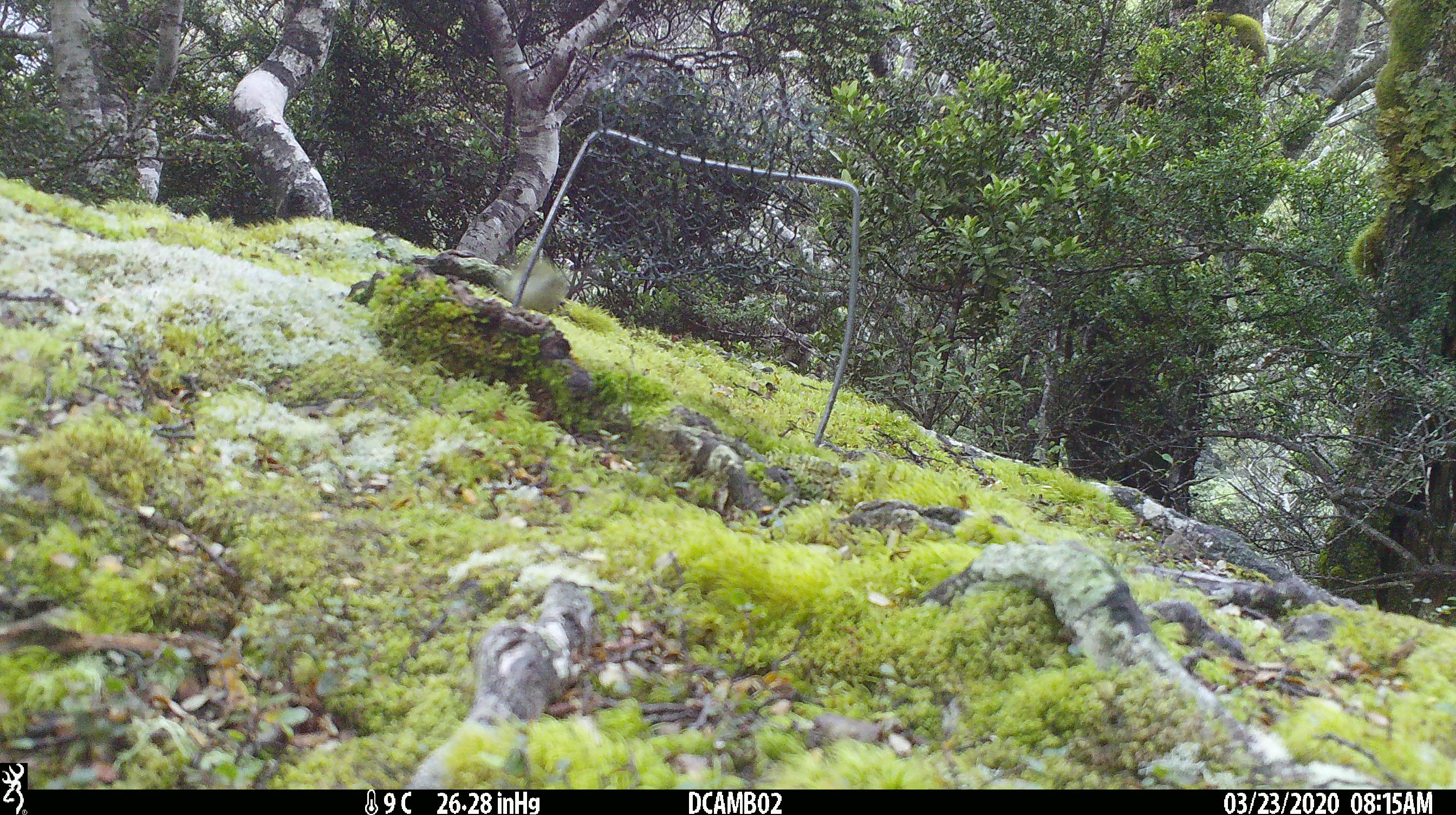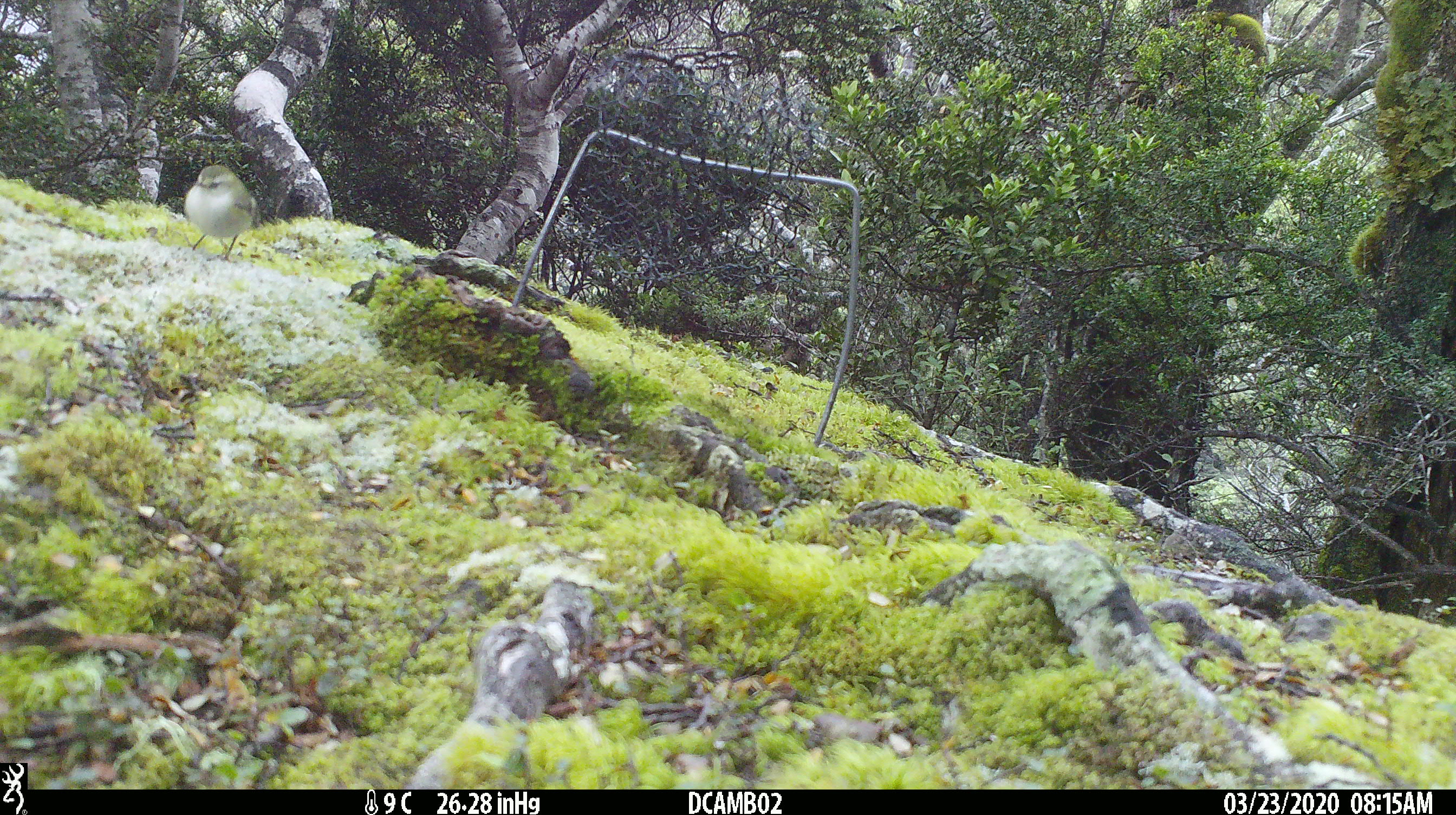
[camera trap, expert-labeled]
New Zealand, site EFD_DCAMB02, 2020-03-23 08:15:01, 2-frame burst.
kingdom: Animalia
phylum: Chordata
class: Aves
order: Passeriformes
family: Acanthisittidae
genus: Acanthisitta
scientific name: Acanthisitta chloris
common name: rifleman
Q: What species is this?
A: Rifleman (Acanthisitta chloris).